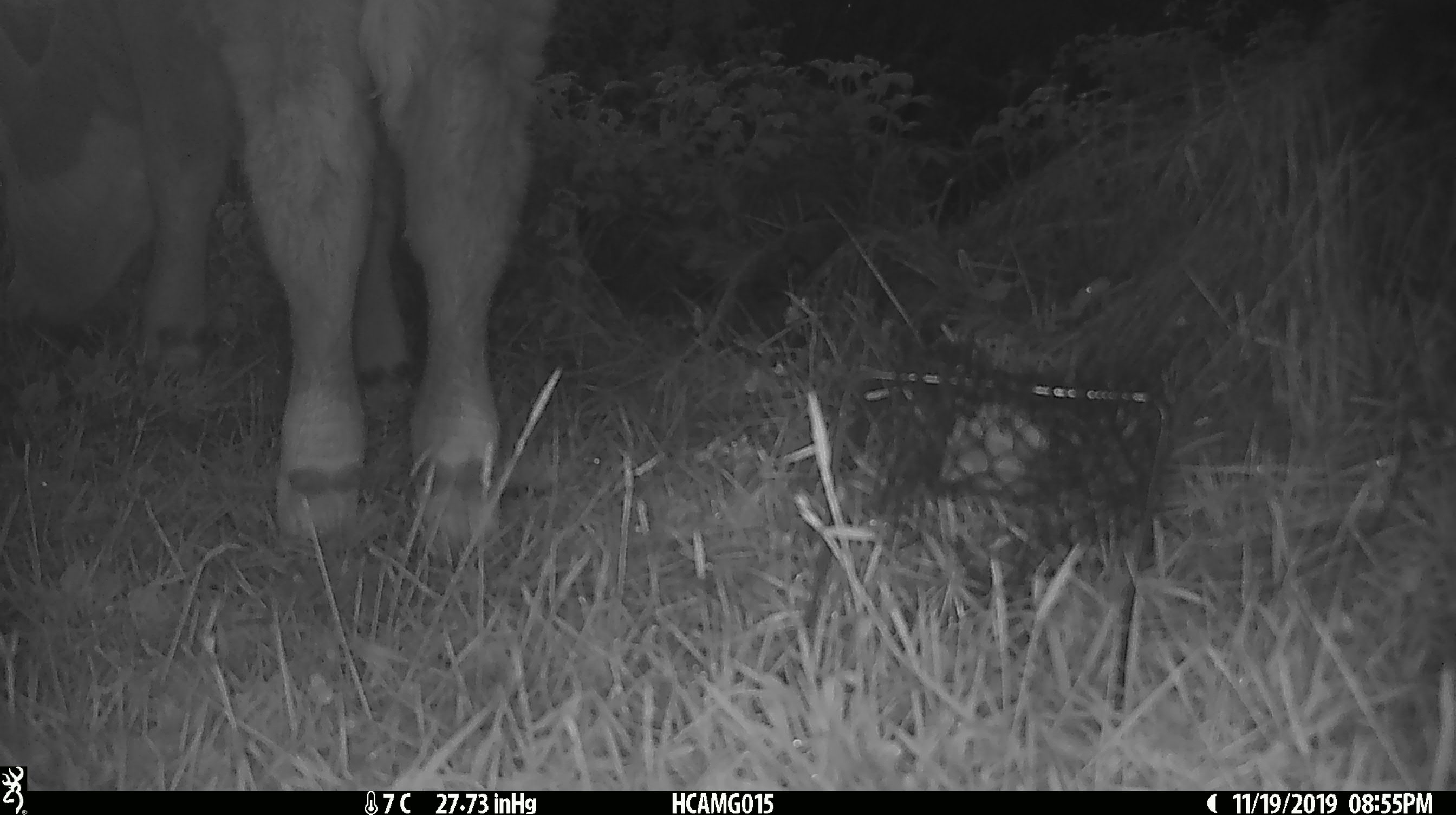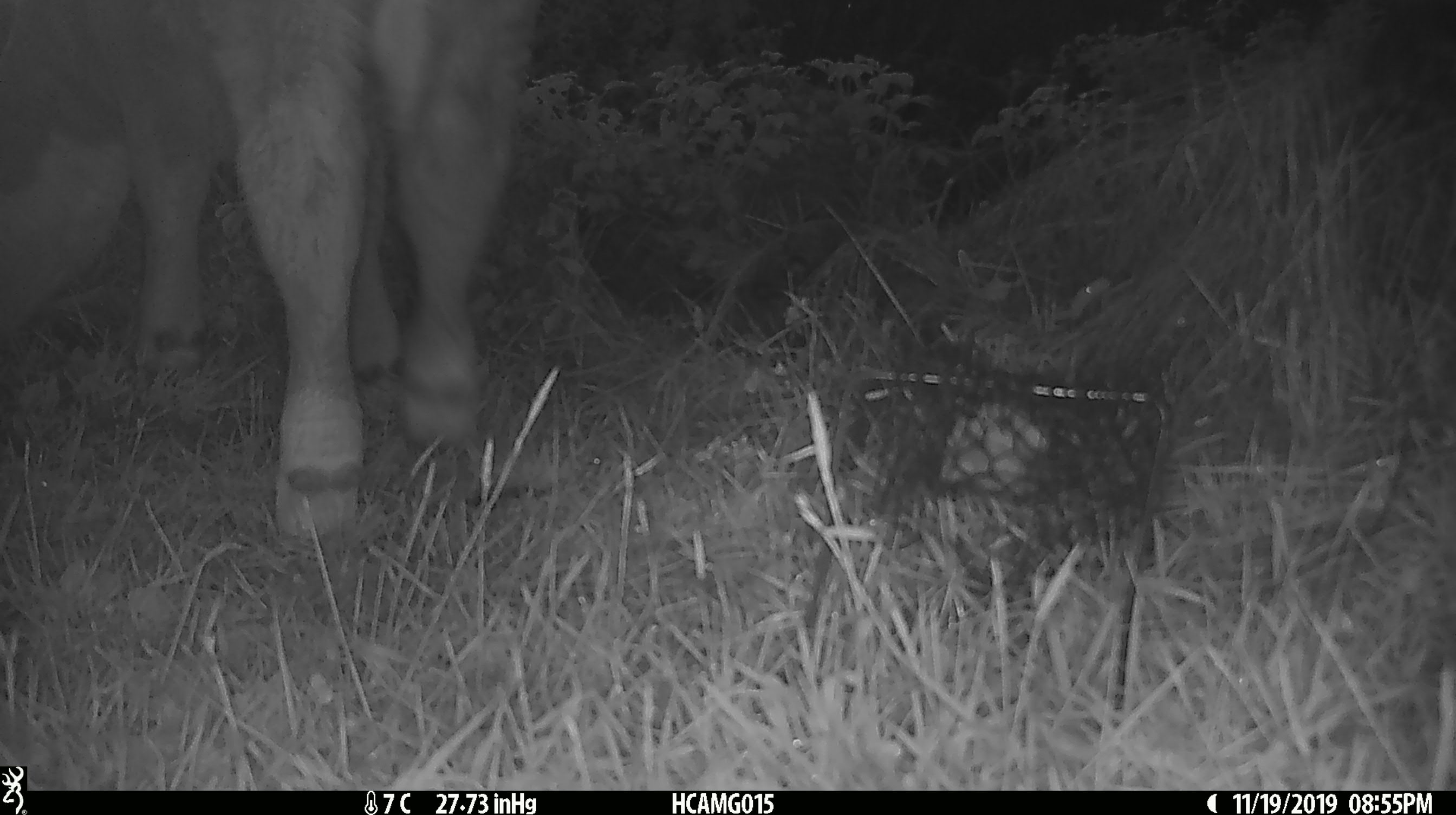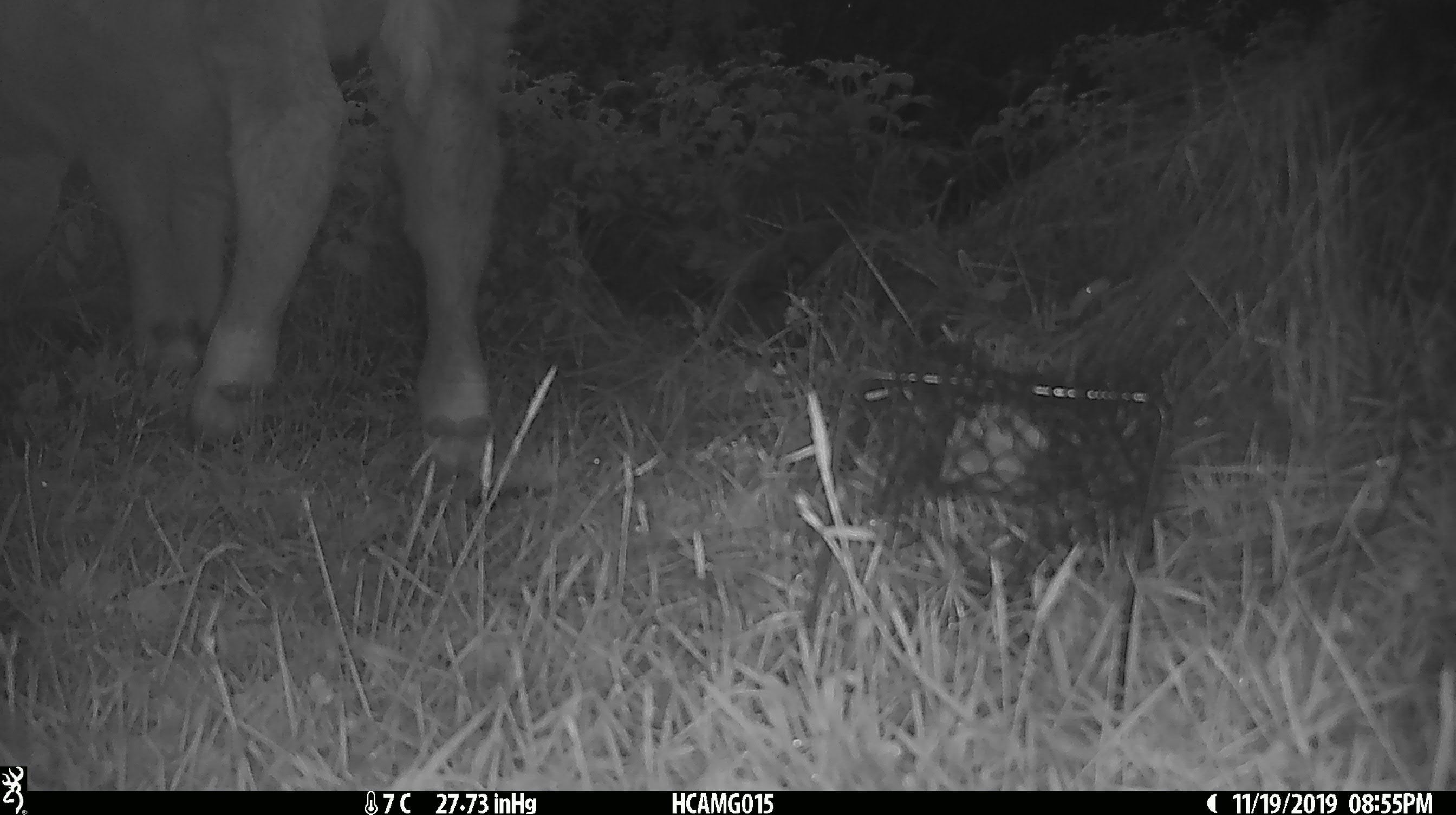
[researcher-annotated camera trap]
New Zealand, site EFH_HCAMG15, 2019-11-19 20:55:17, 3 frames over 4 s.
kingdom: Animalia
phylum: Chordata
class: Mammalia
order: Artiodactyla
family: Bovidae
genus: Bos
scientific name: Bos taurus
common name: domestic cow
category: cow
Cow (domestic cow) (Bos taurus).